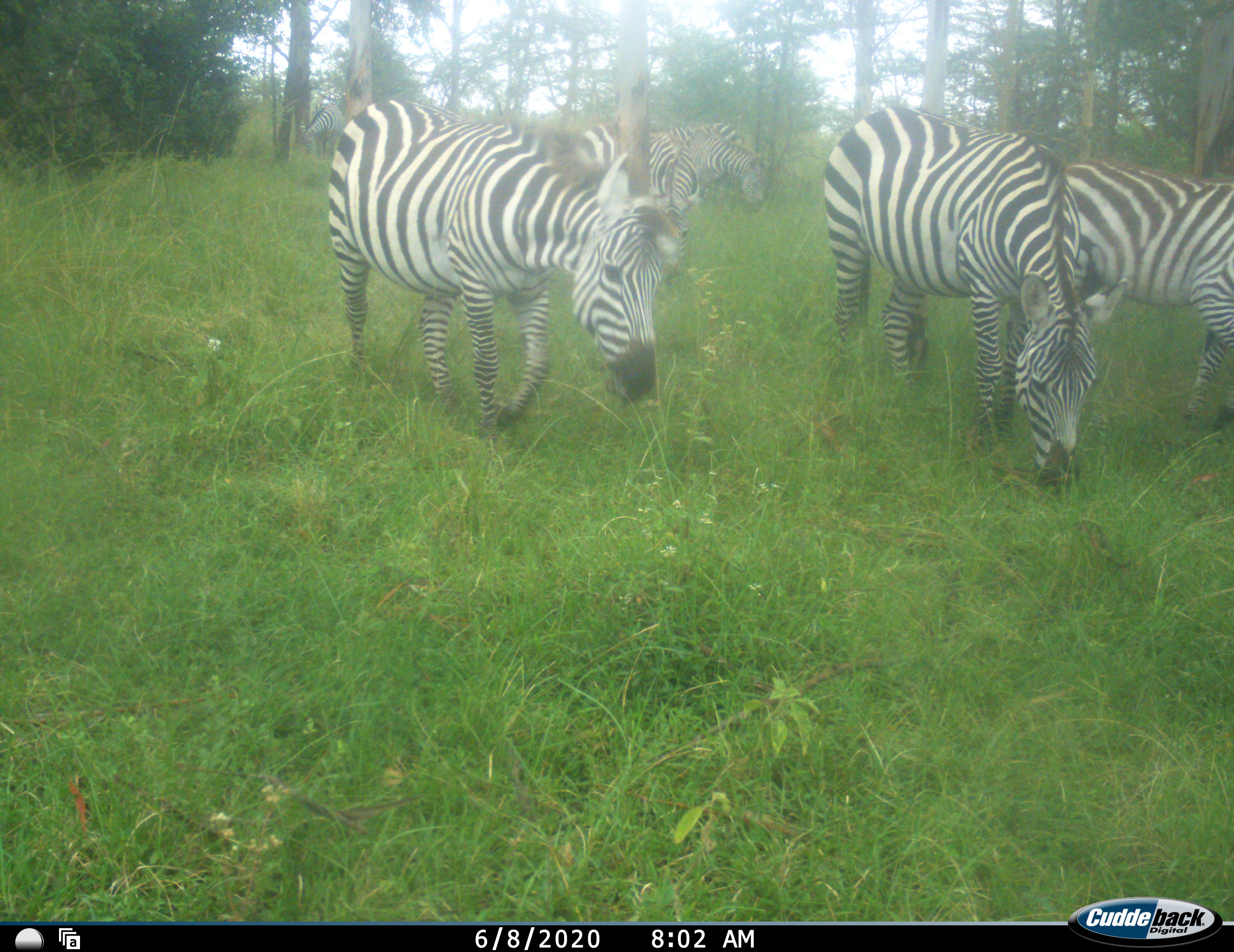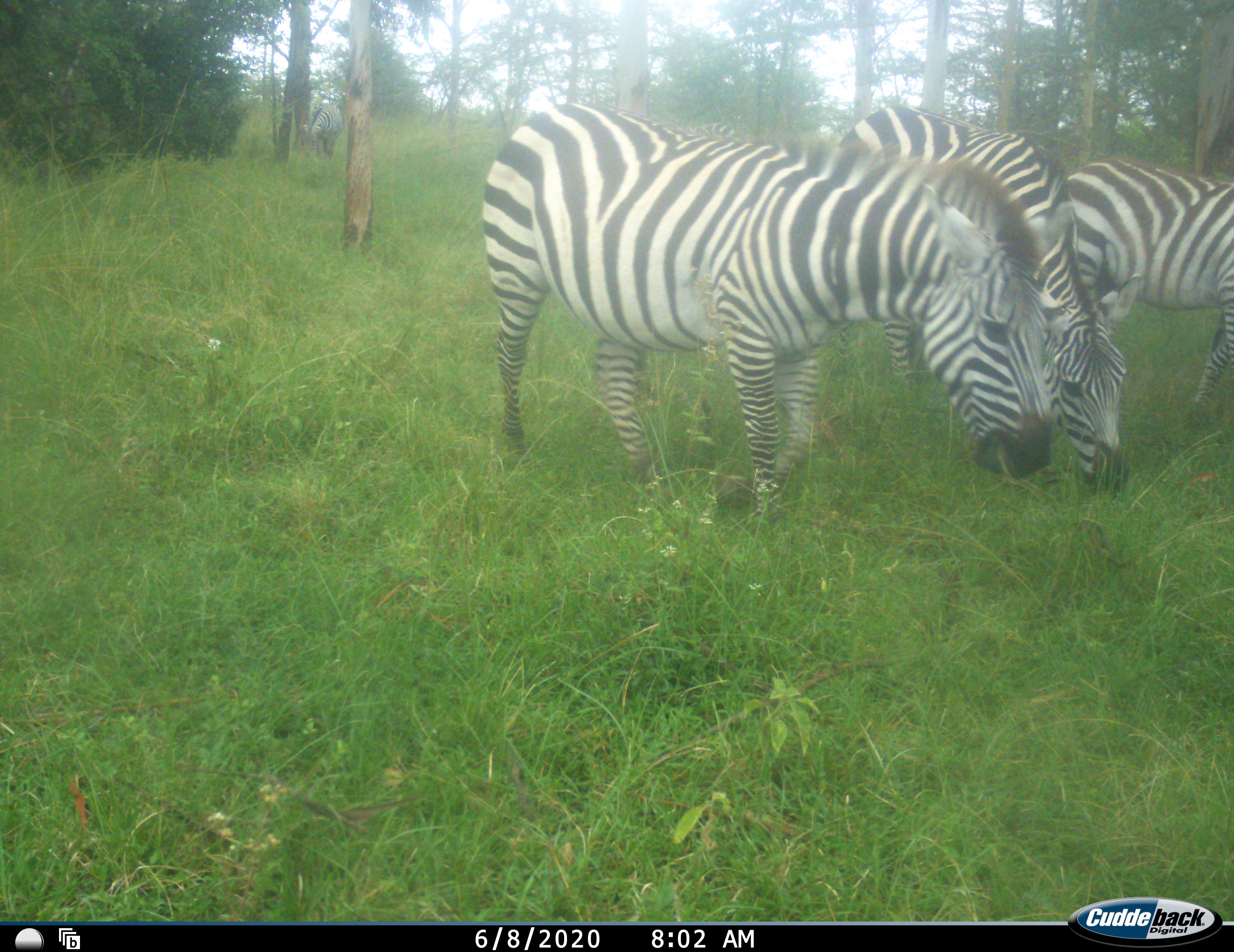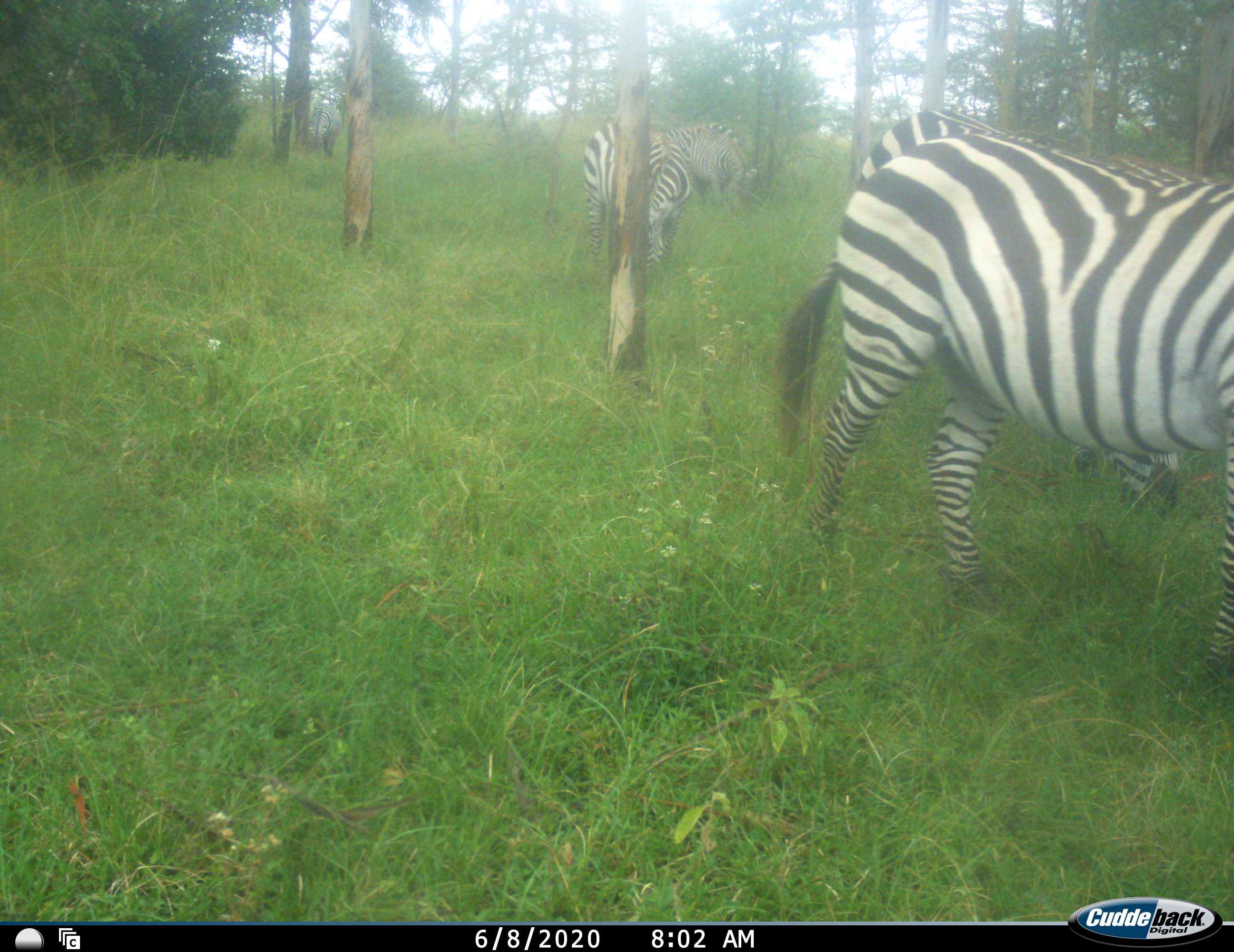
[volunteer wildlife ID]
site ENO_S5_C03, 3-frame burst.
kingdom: Animalia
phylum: Chordata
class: Mammalia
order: Perissodactyla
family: Equidae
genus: Equus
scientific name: Equus quagga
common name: plains zebra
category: zebraplains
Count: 6.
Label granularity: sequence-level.